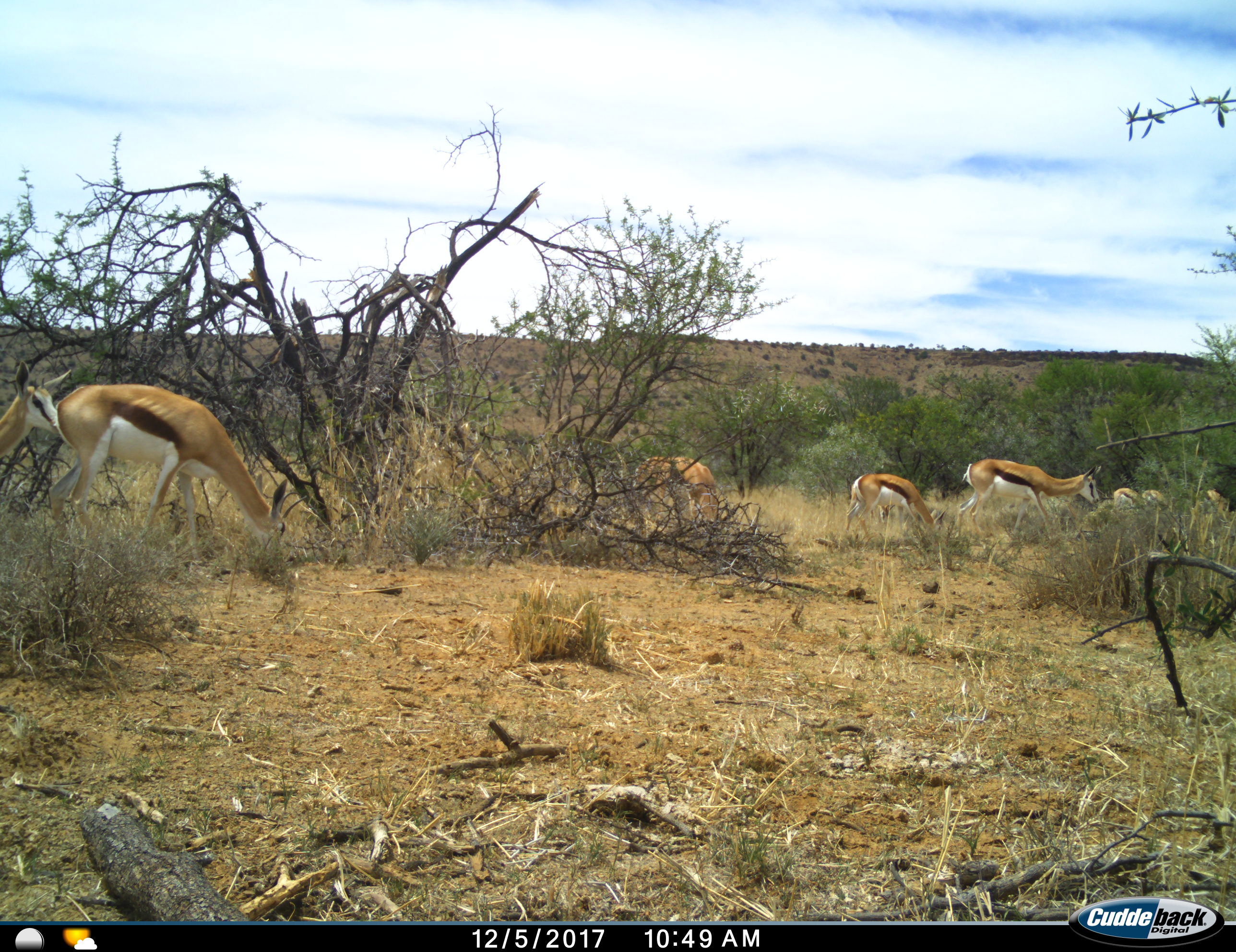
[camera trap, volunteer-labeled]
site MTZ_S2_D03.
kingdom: Animalia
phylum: Chordata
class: Mammalia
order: Artiodactyla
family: Bovidae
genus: Antidorcas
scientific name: Antidorcas marsupialis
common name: springbok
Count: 8.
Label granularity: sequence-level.